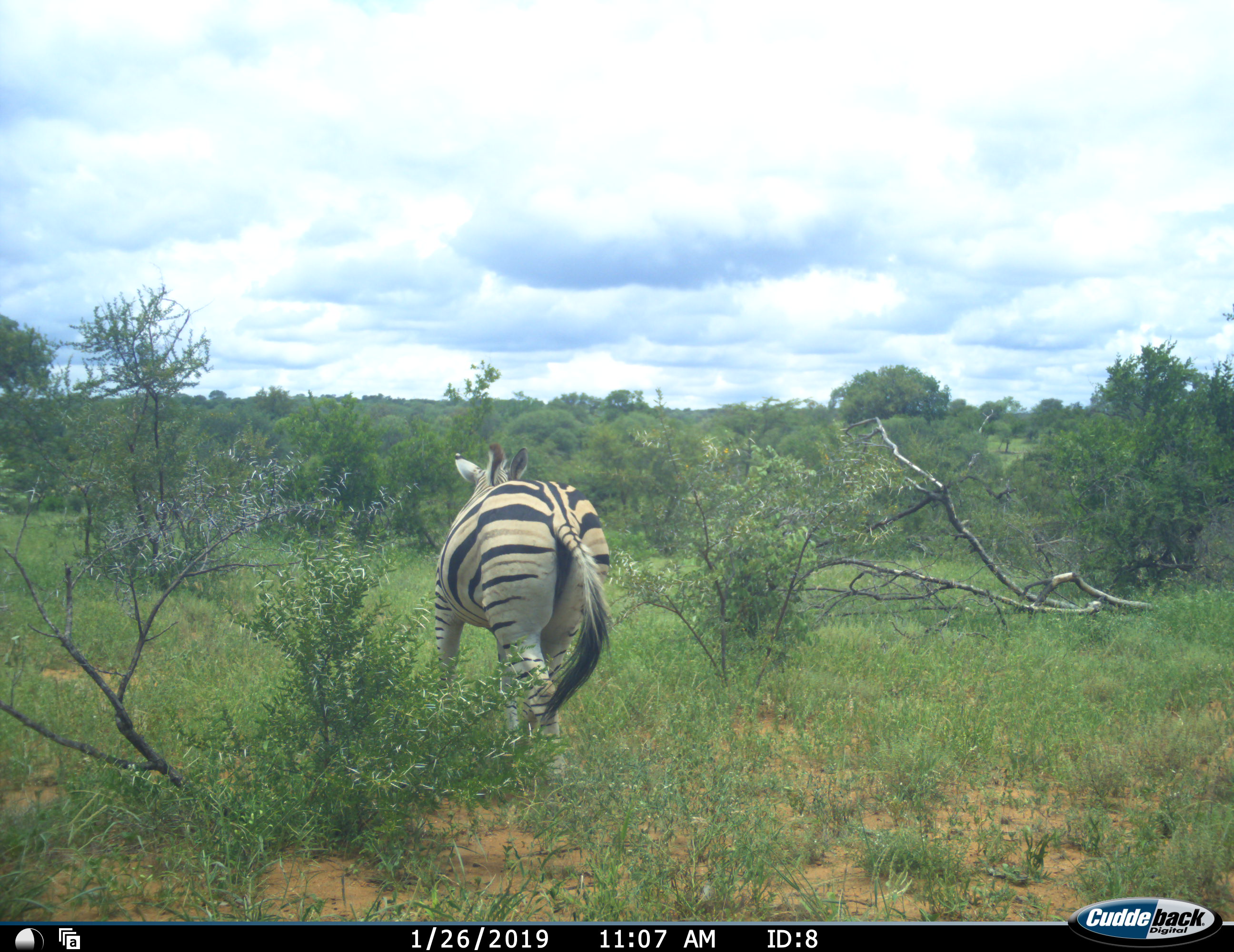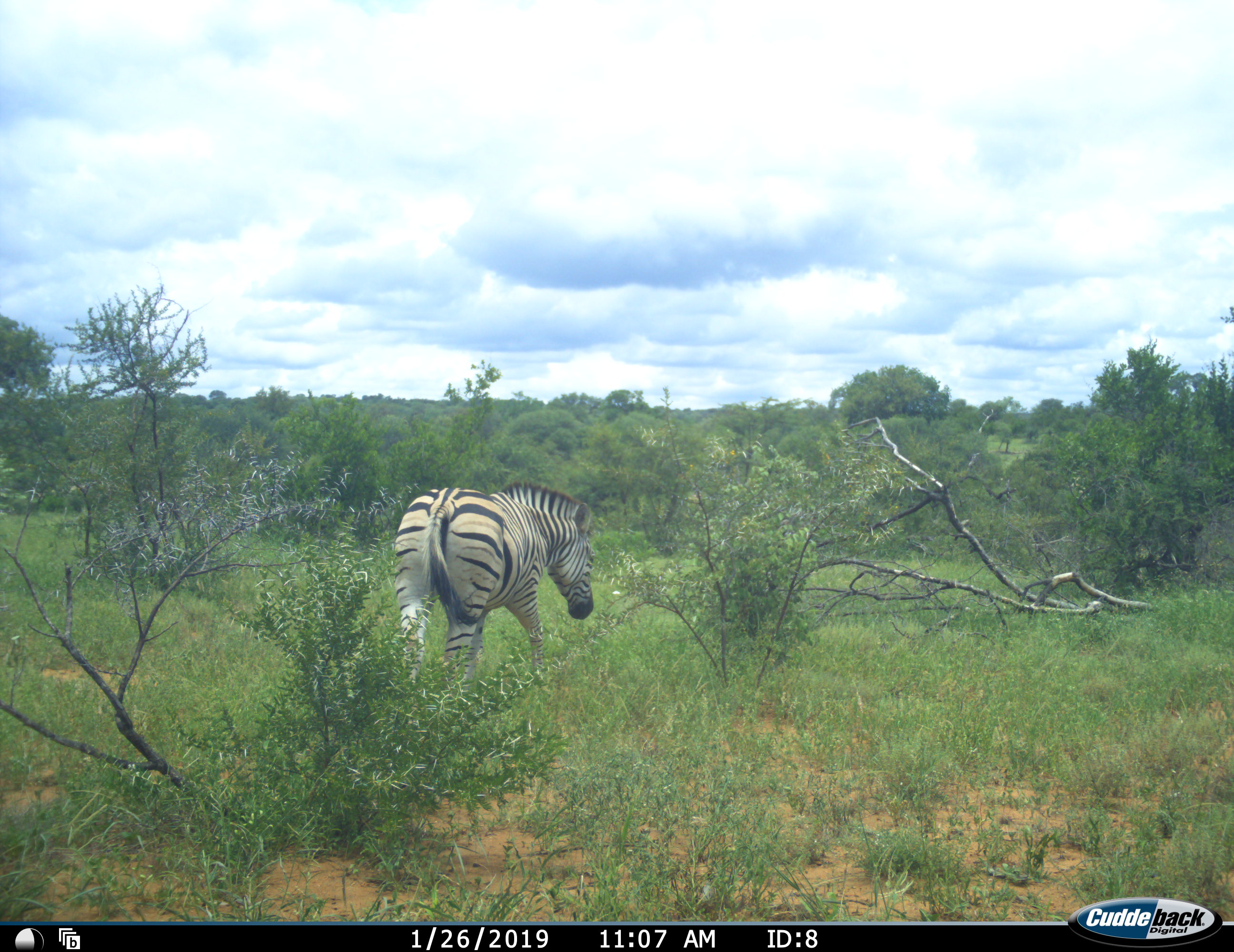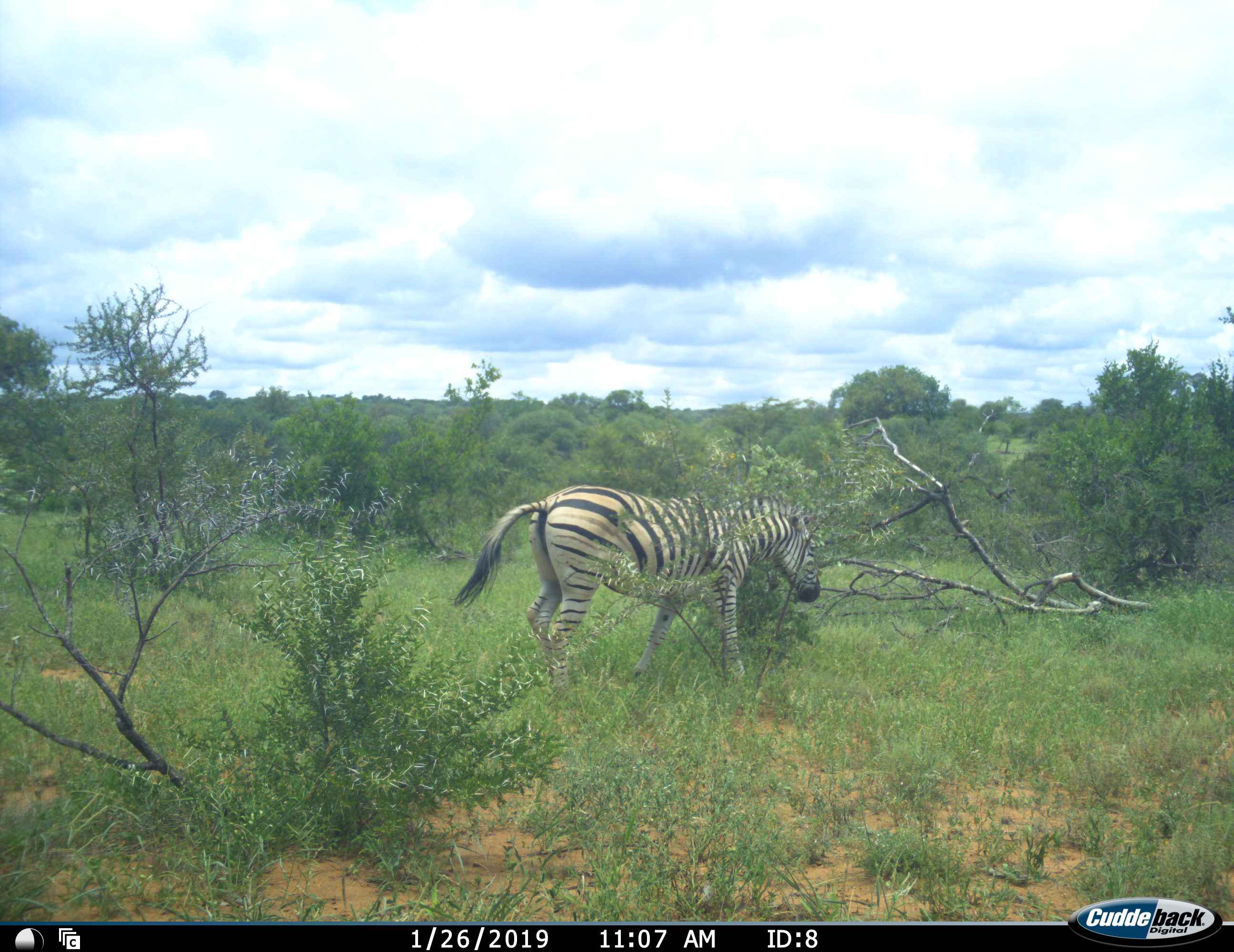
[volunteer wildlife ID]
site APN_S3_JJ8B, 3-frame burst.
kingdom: Animalia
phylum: Chordata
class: Mammalia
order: Perissodactyla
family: Equidae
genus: Equus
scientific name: Equus quagga burchellii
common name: burchell's zebra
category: zebraburchells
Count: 1.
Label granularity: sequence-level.